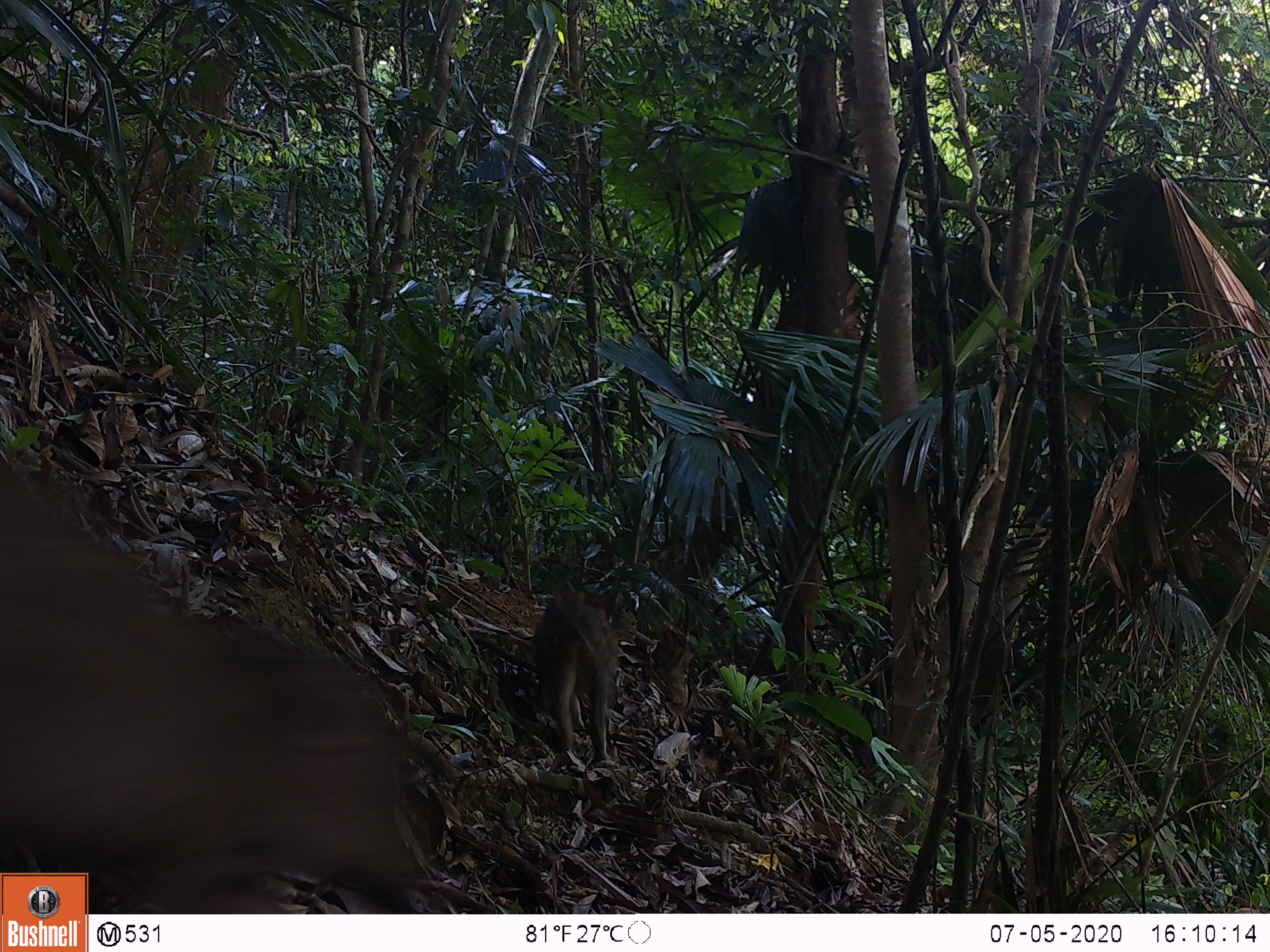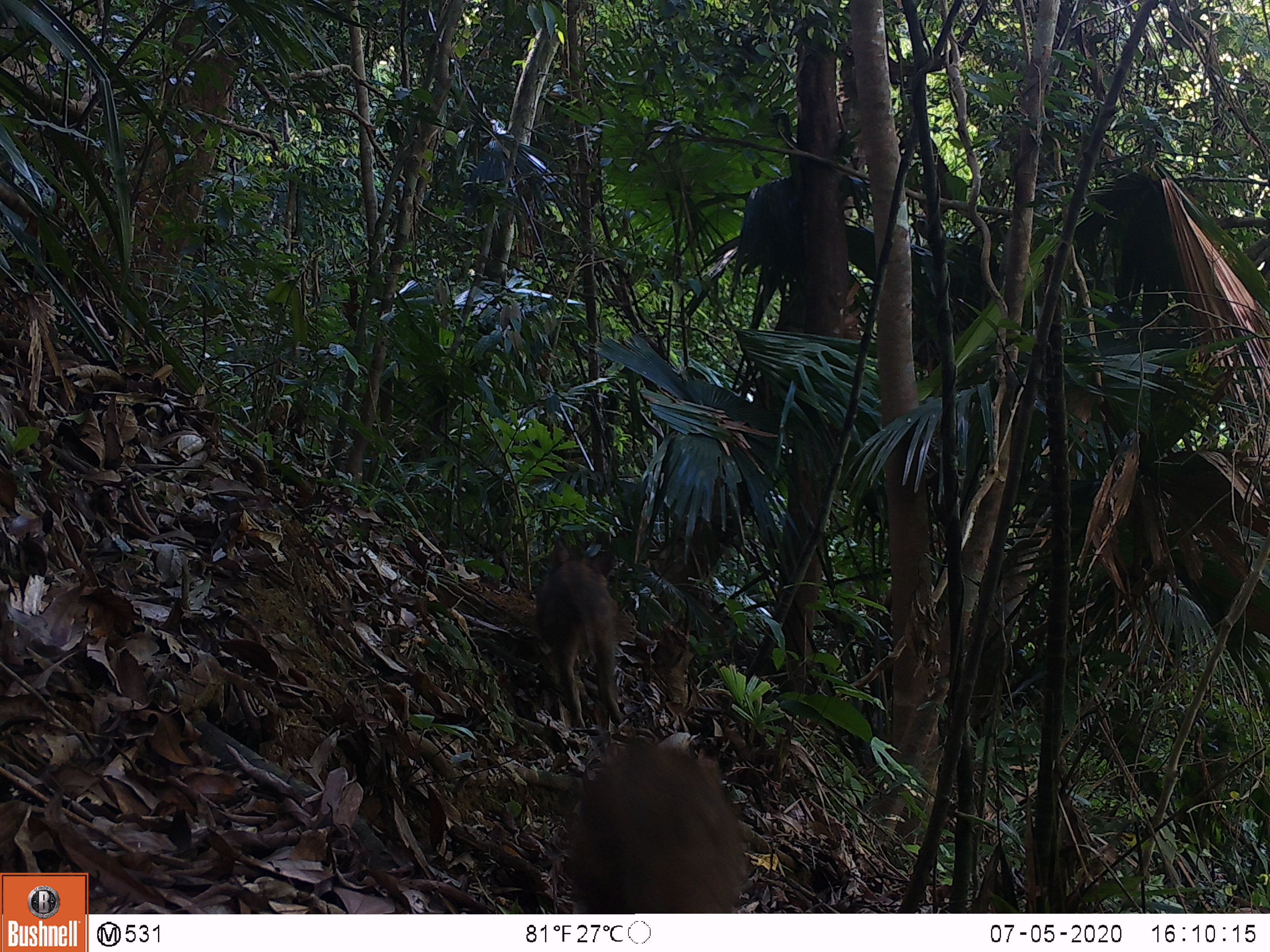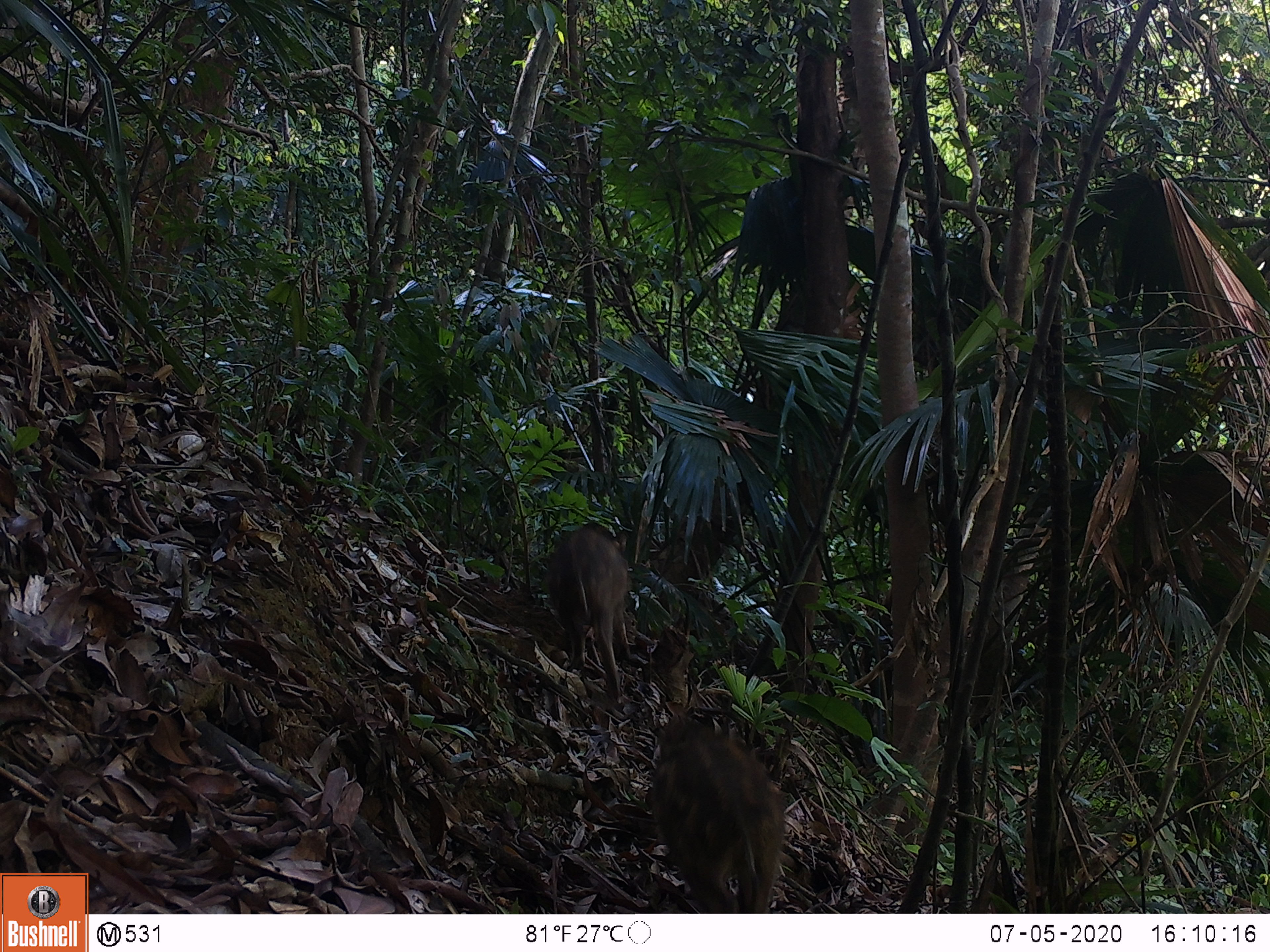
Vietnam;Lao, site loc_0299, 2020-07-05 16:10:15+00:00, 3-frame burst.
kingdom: Animalia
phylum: Chordata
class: Mammalia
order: Artiodactyla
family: Suidae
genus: Sus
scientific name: Sus scrofa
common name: eurasian wild pig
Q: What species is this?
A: Eurasian wild pig (Sus scrofa).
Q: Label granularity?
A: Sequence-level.